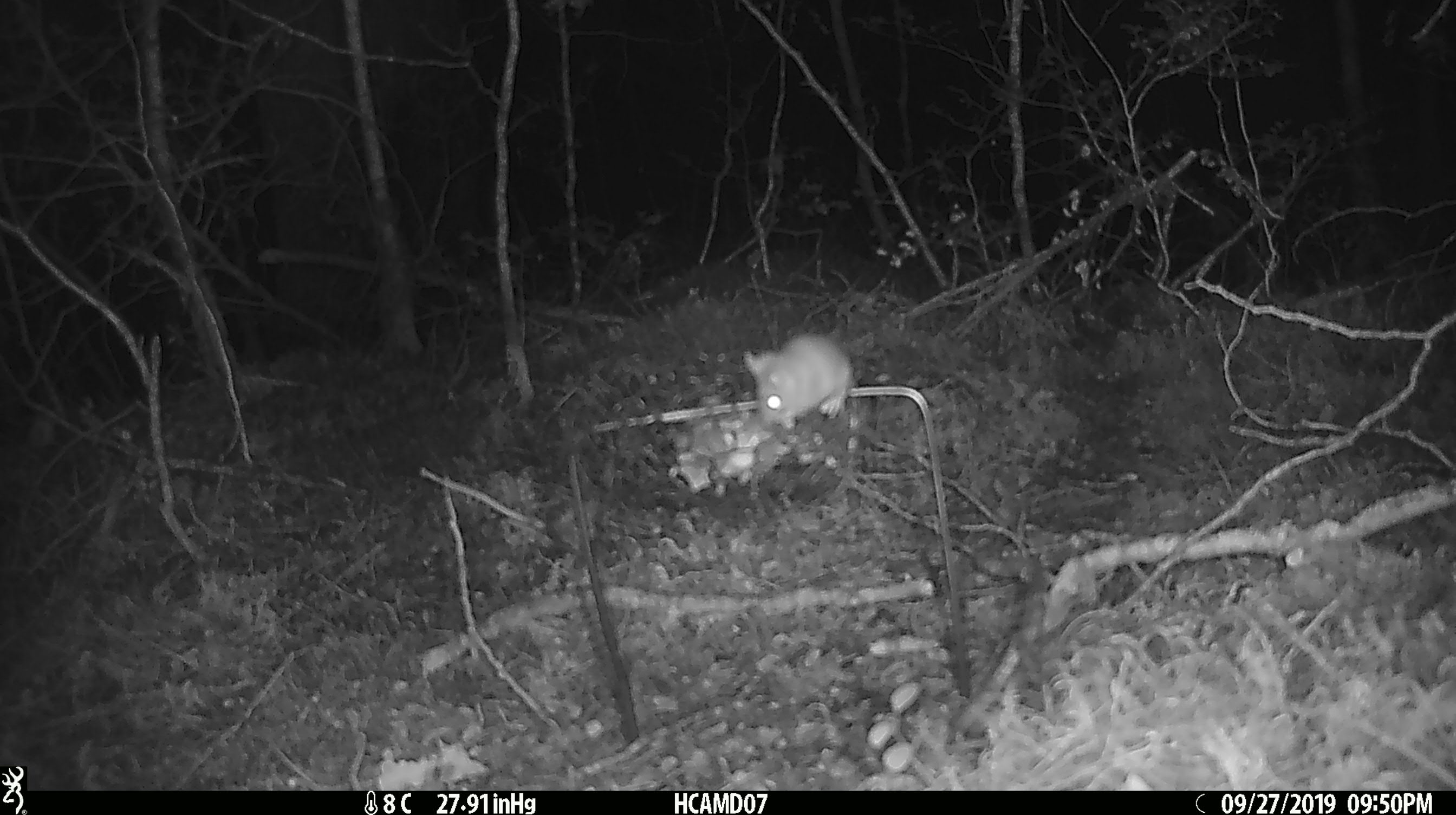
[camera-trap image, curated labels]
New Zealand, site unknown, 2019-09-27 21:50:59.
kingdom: Animalia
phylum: Chordata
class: Mammalia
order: Rodentia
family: Muridae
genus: Mus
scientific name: Mus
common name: mouse